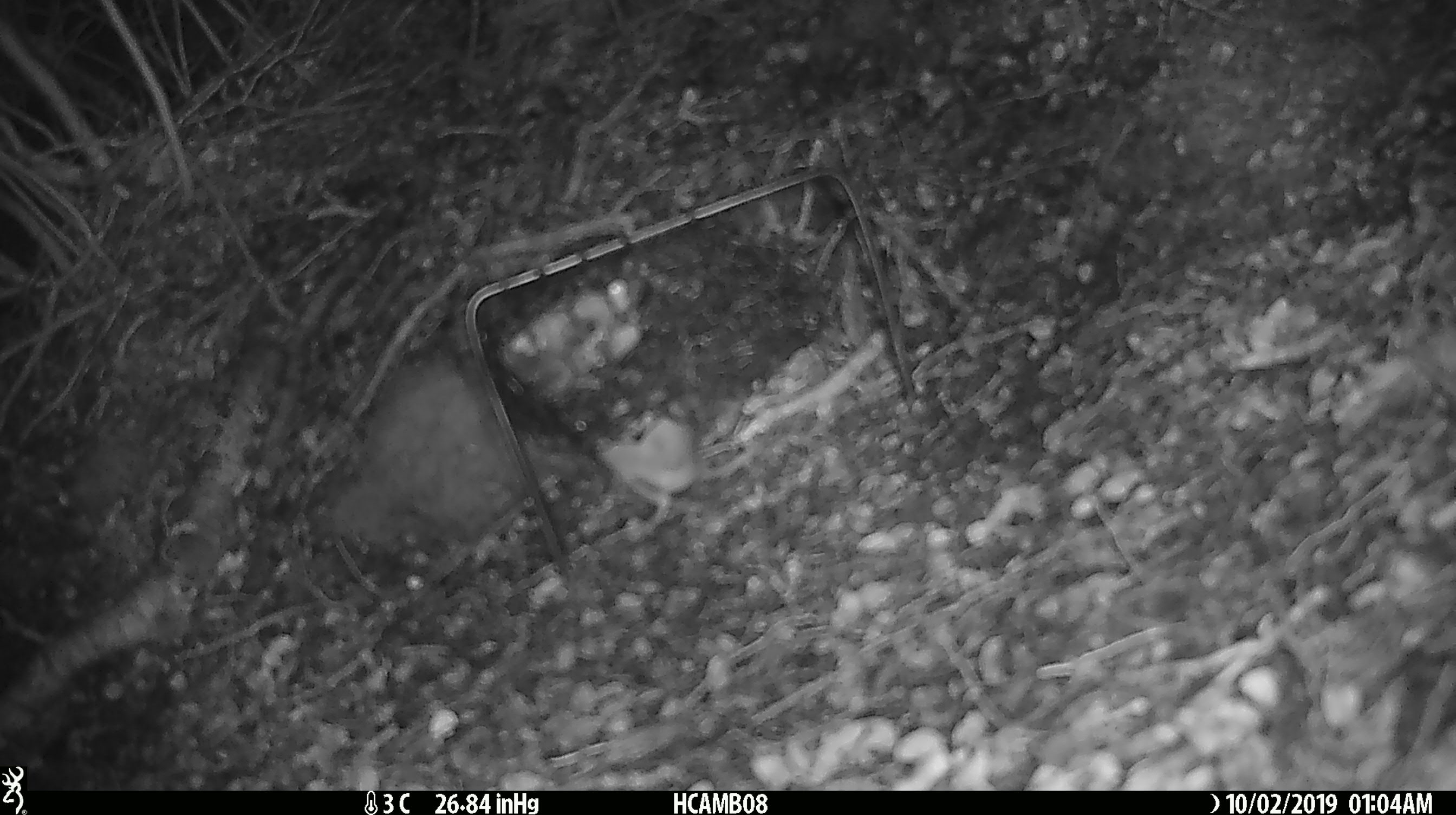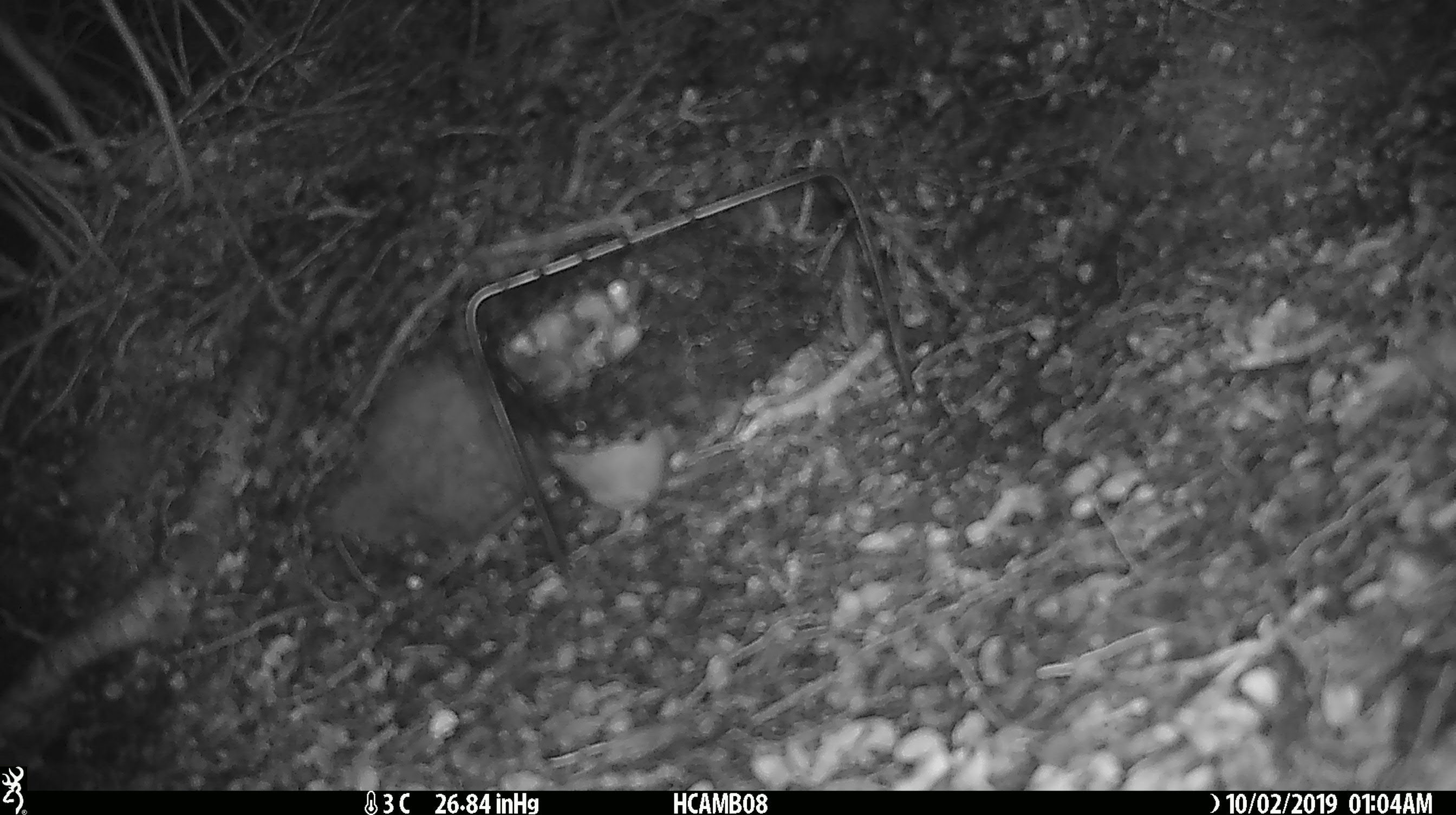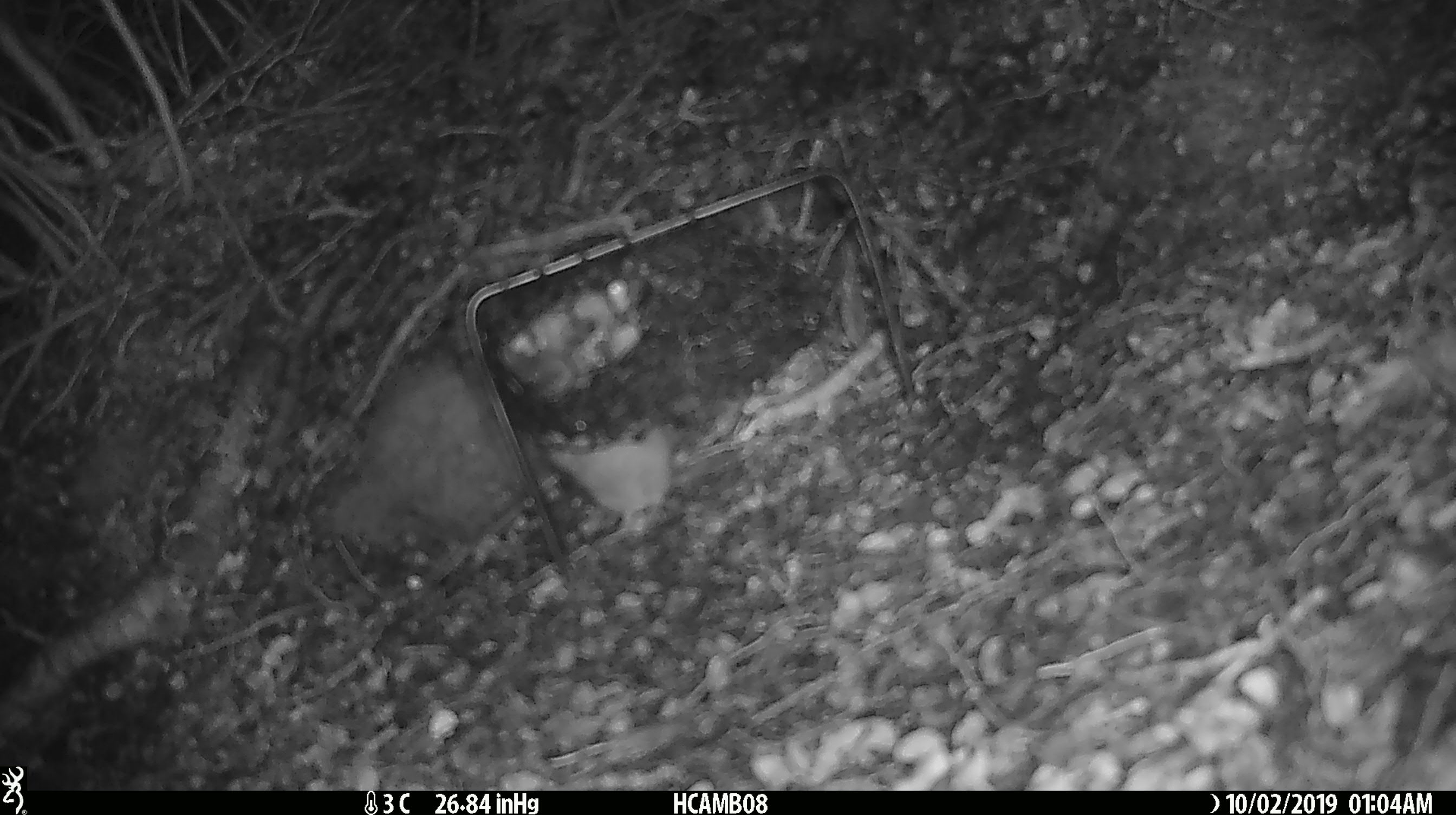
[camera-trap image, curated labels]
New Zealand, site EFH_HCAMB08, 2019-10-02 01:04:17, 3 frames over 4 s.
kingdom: Animalia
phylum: Chordata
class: Mammalia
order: Rodentia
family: Muridae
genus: Mus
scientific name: Mus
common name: mouse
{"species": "mouse (Mus)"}